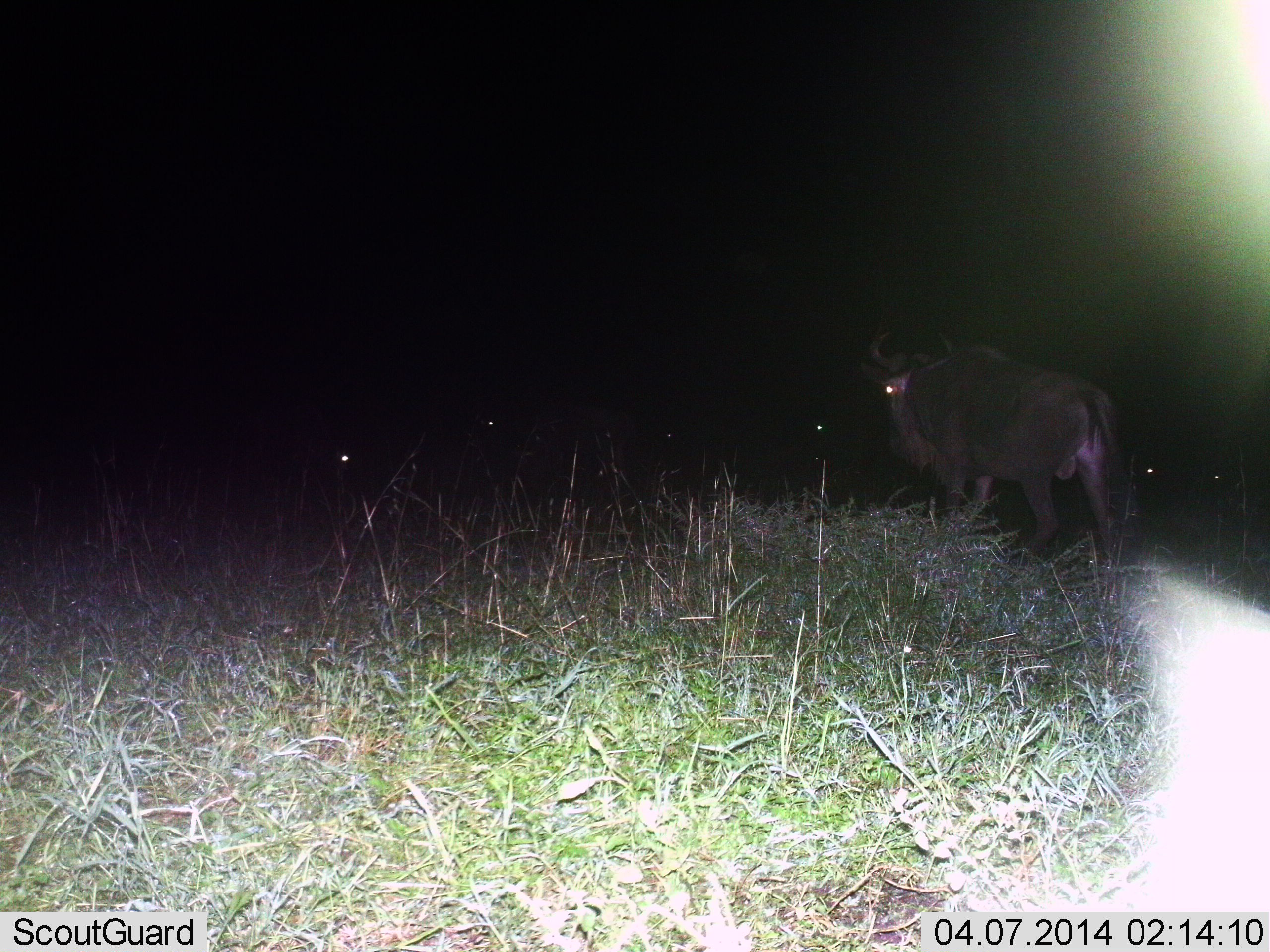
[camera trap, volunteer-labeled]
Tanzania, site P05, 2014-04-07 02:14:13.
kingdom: Animalia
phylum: Chordata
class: Mammalia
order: Artiodactyla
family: Bovidae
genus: Connochaetes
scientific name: Connochaetes taurinus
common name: blue wildebeest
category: wildebeest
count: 1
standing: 54%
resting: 9%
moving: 54%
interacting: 0%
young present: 0%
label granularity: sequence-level